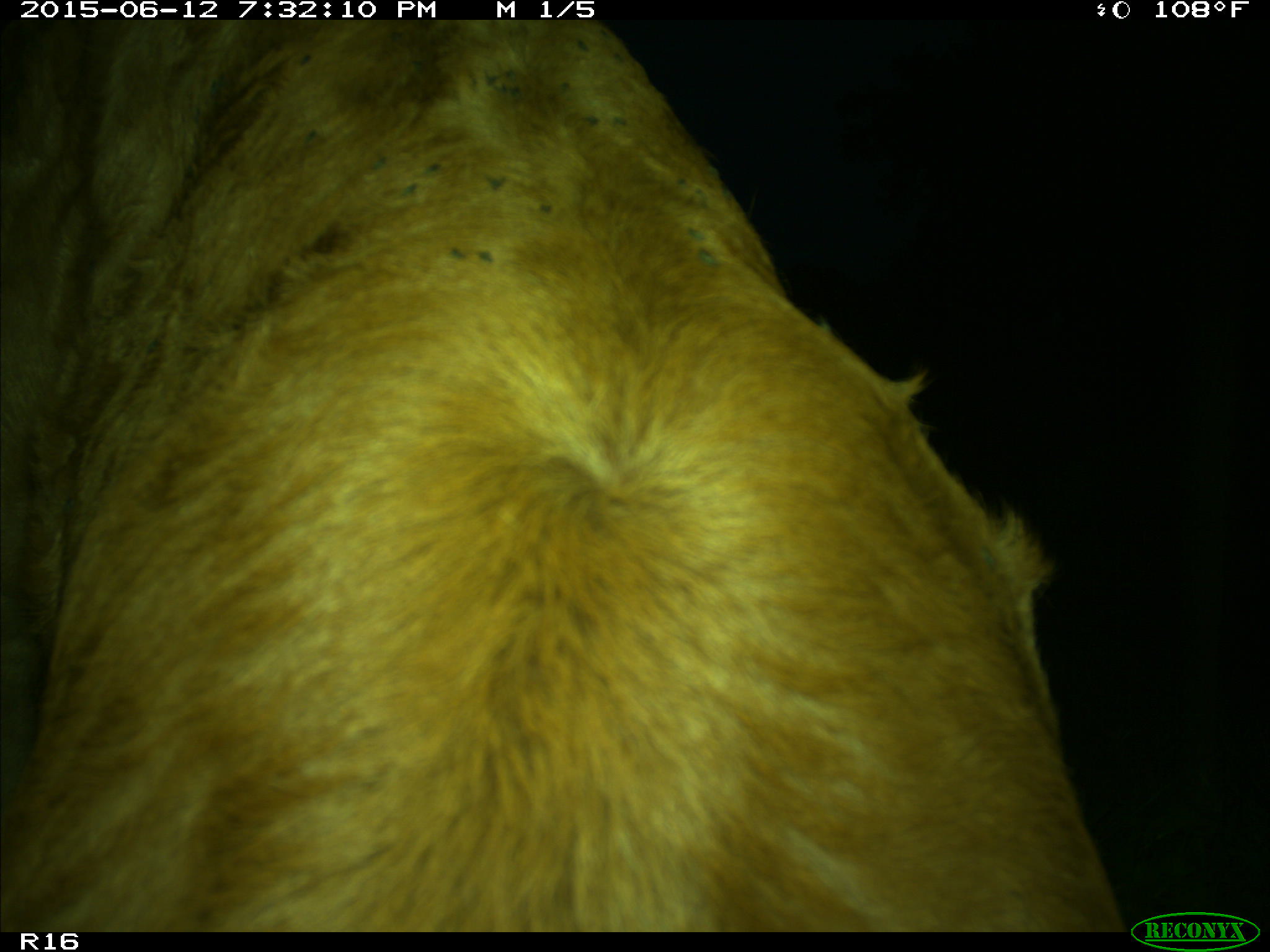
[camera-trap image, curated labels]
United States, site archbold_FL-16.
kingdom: Animalia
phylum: Chordata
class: Mammalia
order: Artiodactyla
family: Bovidae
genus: Bos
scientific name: Bos taurus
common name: domestic cow